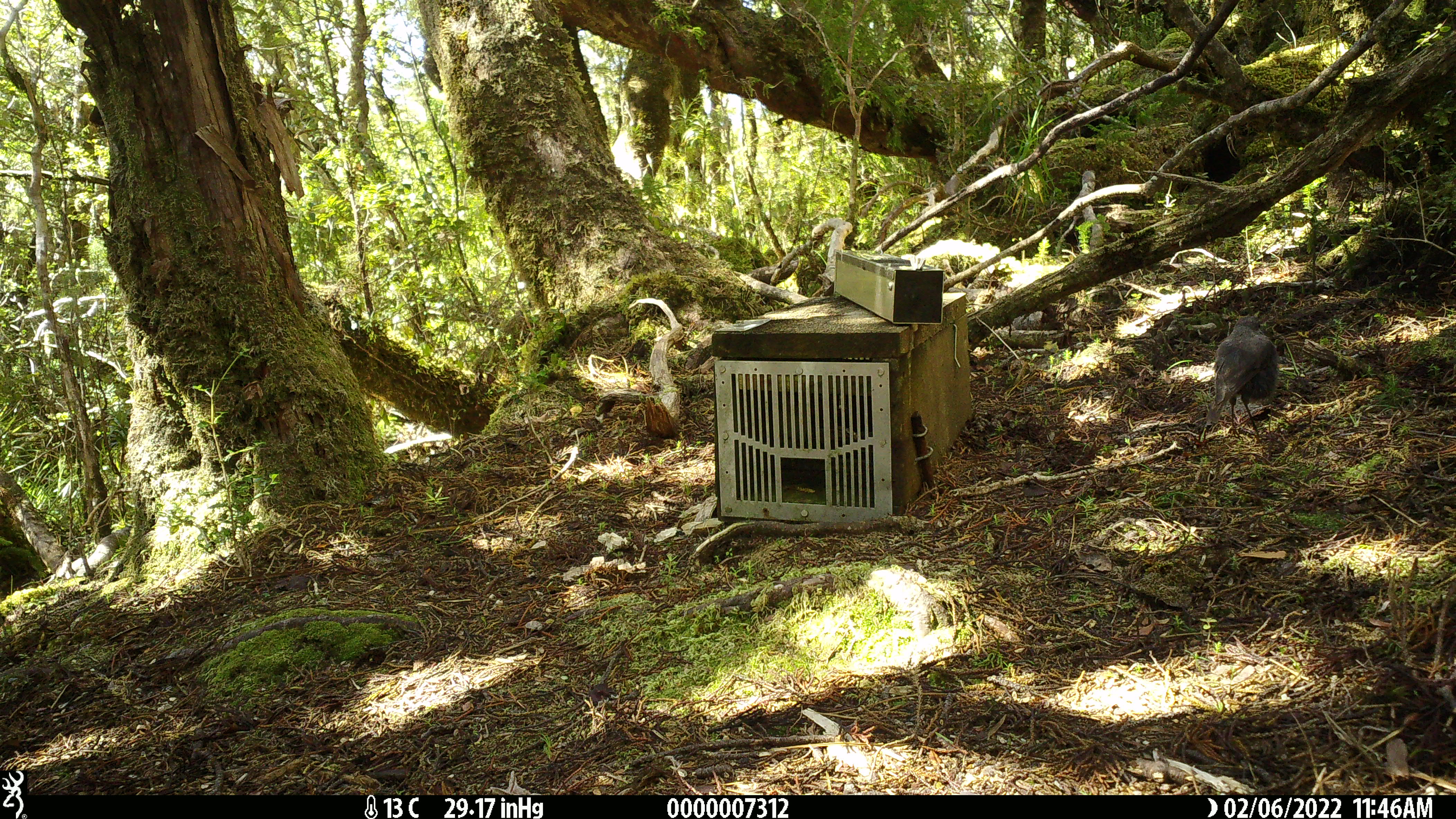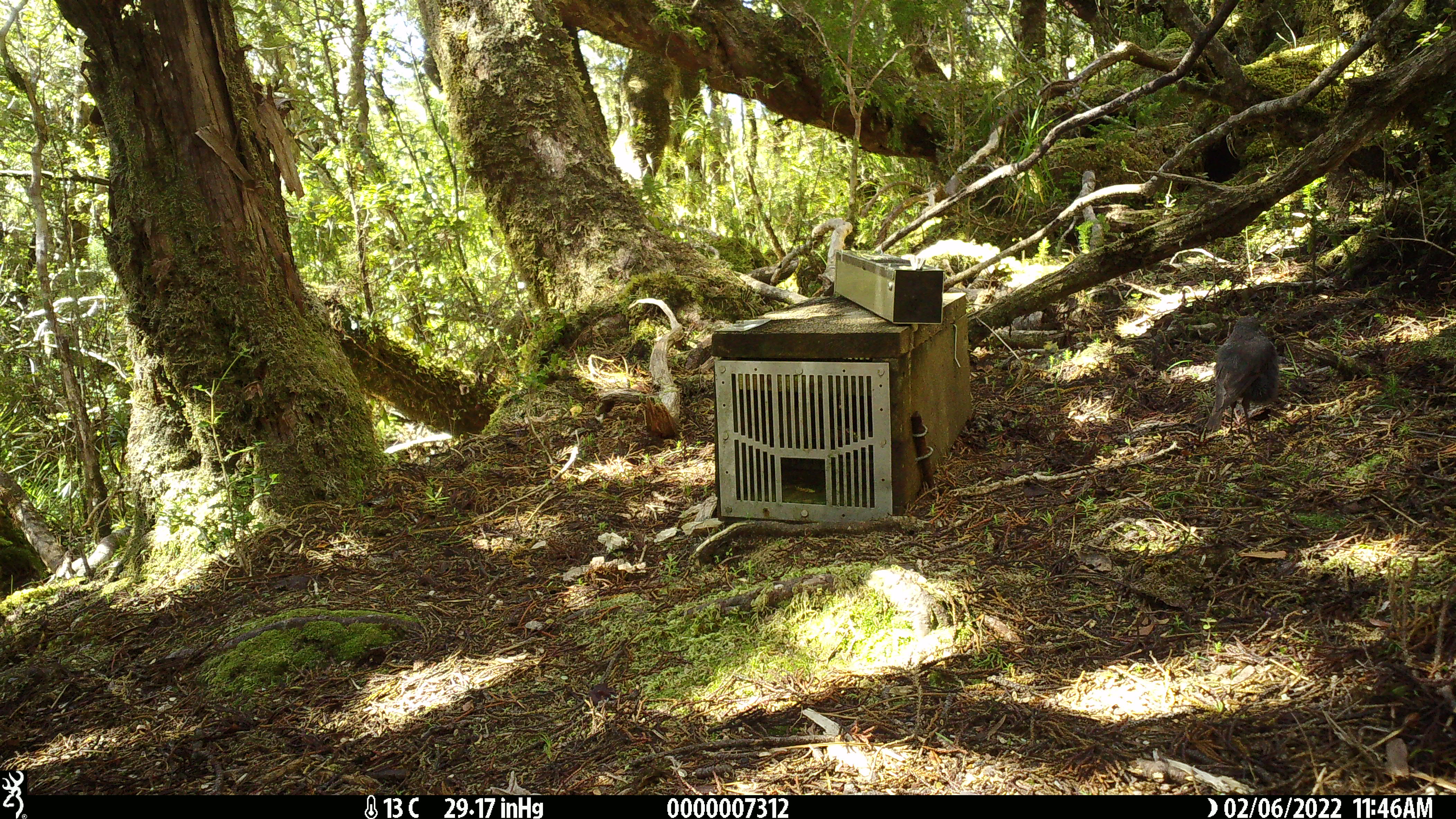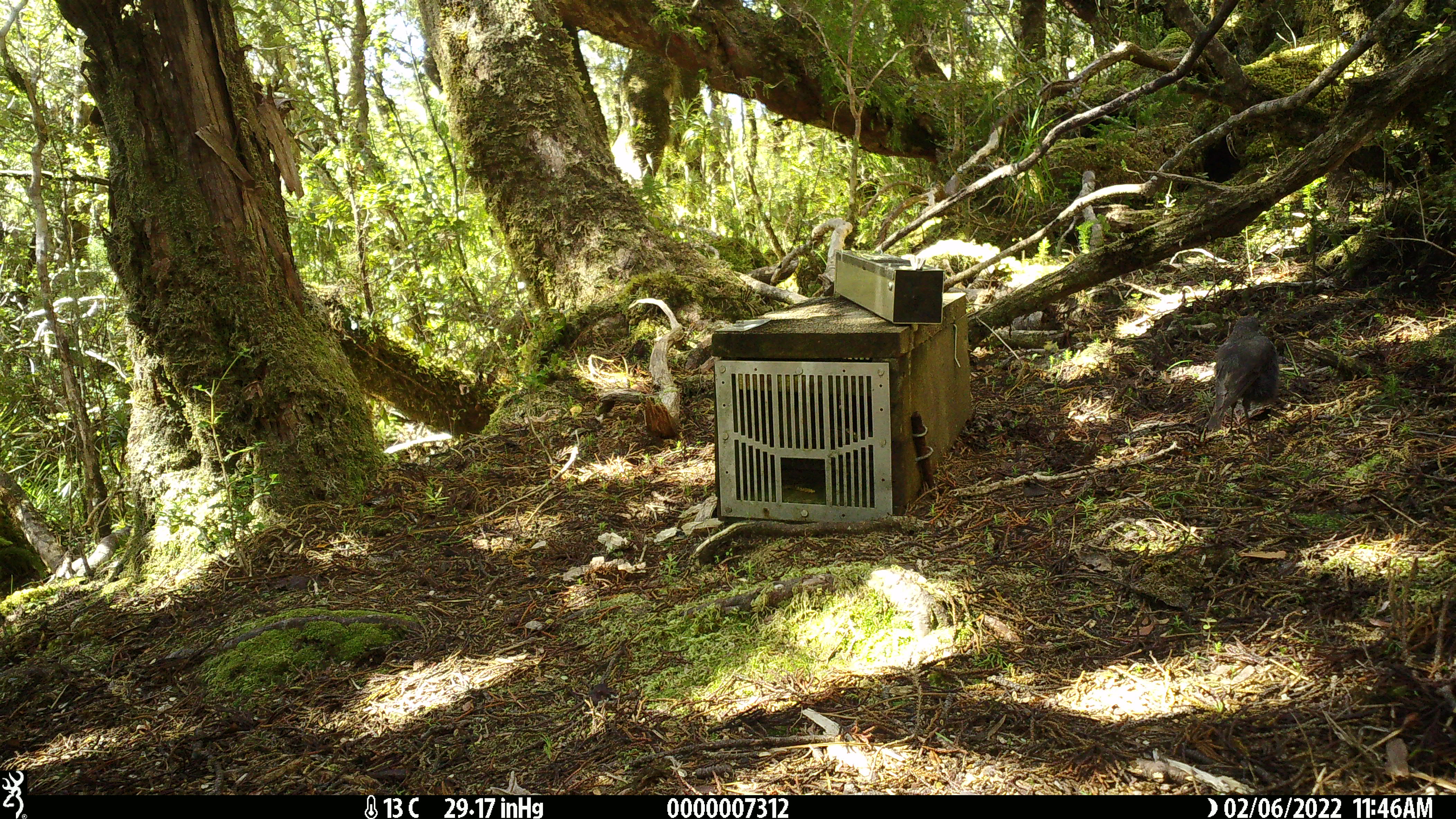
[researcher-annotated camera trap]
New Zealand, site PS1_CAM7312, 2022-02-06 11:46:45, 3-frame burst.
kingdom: Animalia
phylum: Chordata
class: Aves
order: Passeriformes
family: Petroicidae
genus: Petroica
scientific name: Petroica australis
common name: new zealand robin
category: robin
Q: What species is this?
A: Robin (new zealand robin) (Petroica australis).